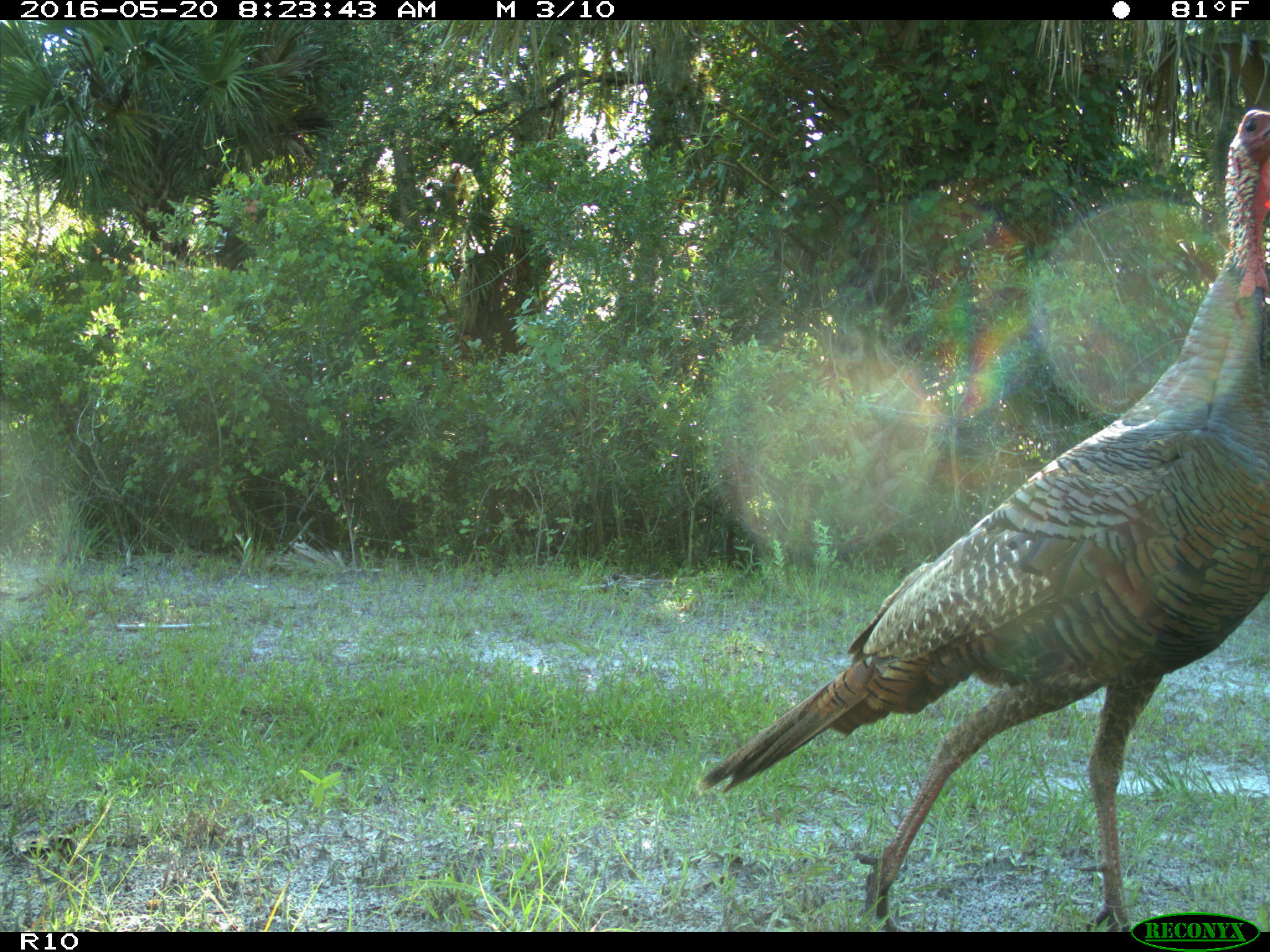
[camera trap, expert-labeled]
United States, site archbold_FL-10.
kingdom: Animalia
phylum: Chordata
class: Aves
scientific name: Aves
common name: birds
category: unidentified bird